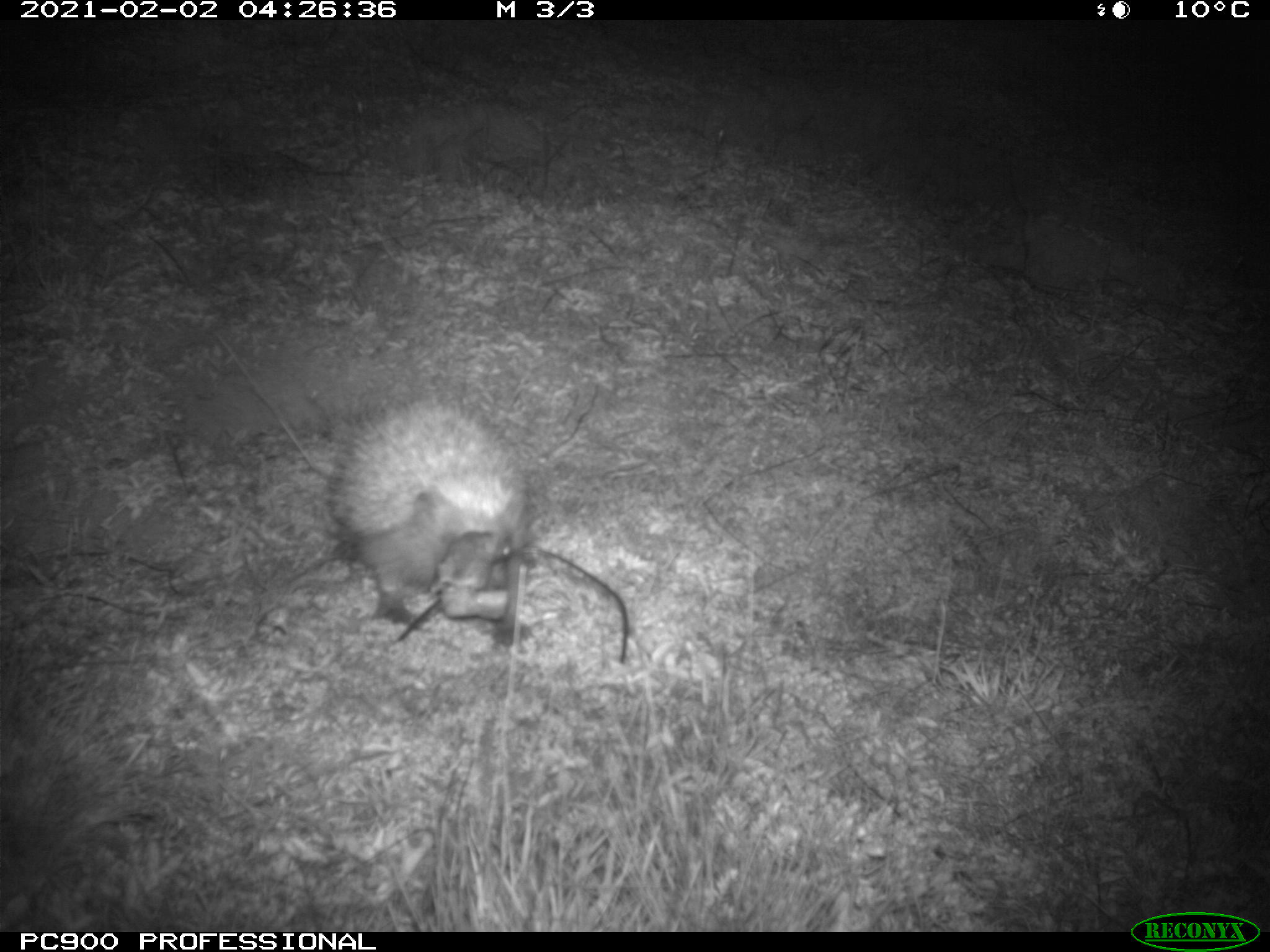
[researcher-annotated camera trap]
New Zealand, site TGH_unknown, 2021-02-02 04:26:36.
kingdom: Animalia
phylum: Chordata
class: Mammalia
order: Eulipotyphla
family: Erinaceidae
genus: Erinaceus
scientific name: Erinaceus europaeus europaeus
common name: european hedgehog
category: hedgehog